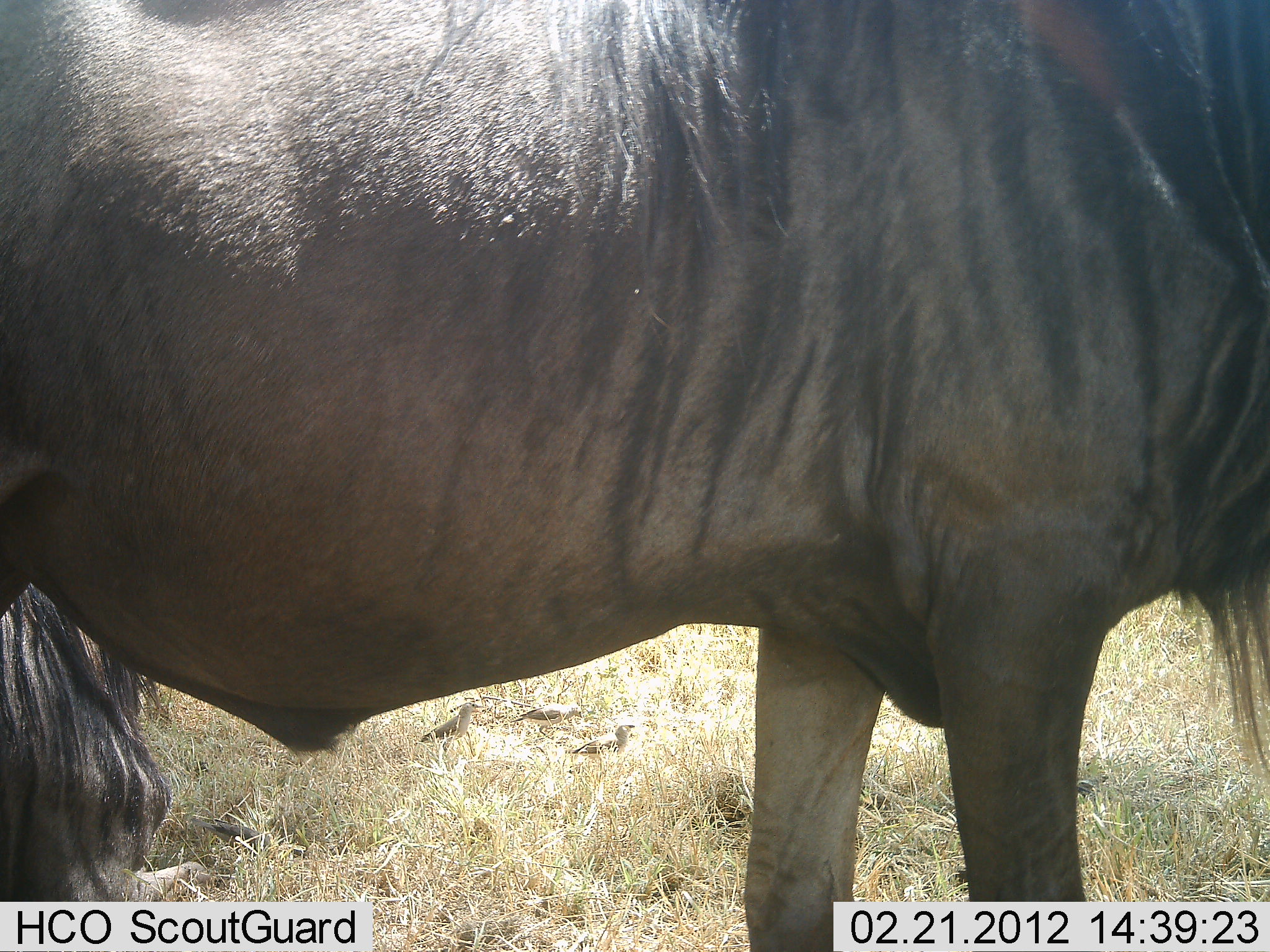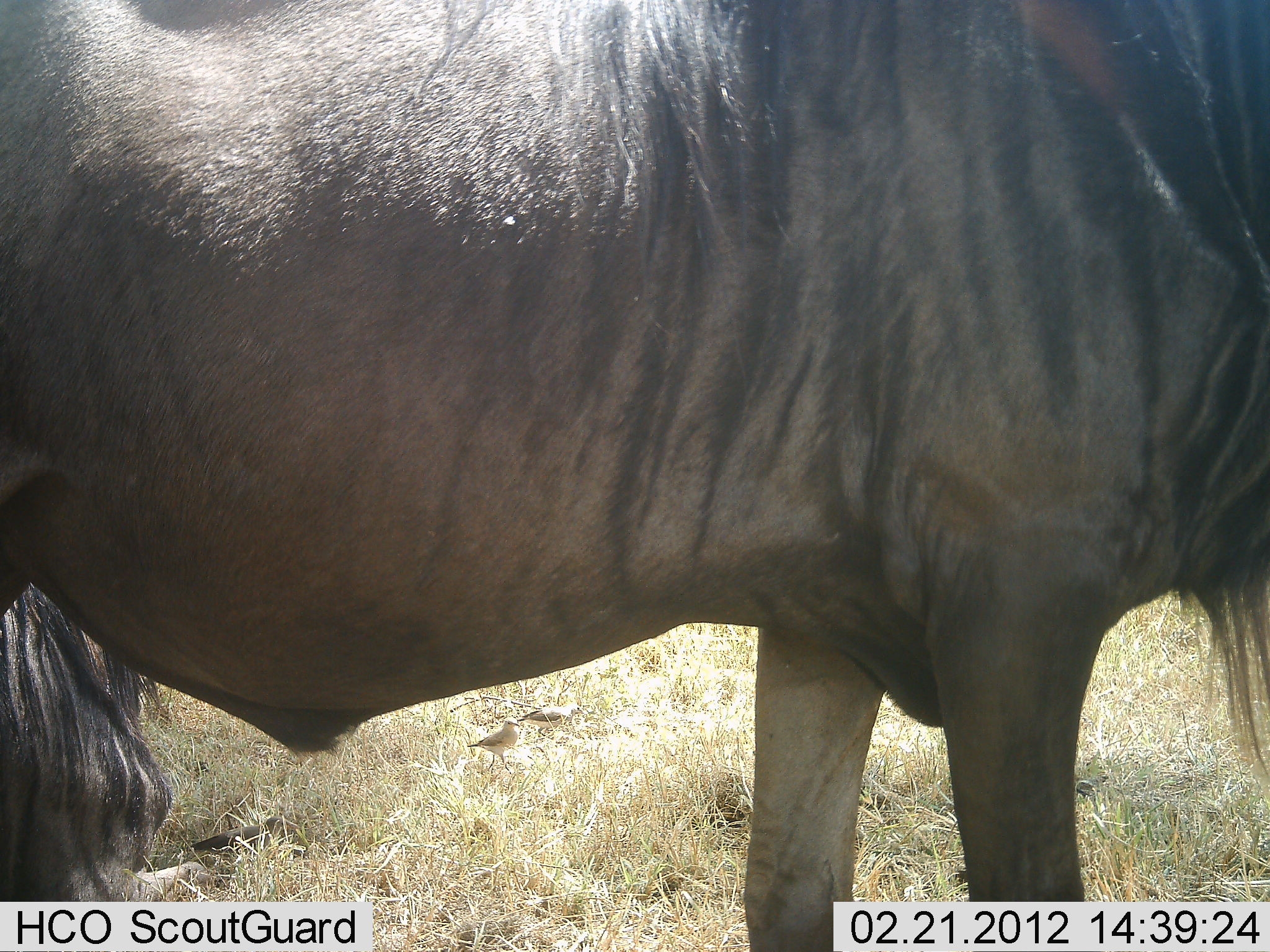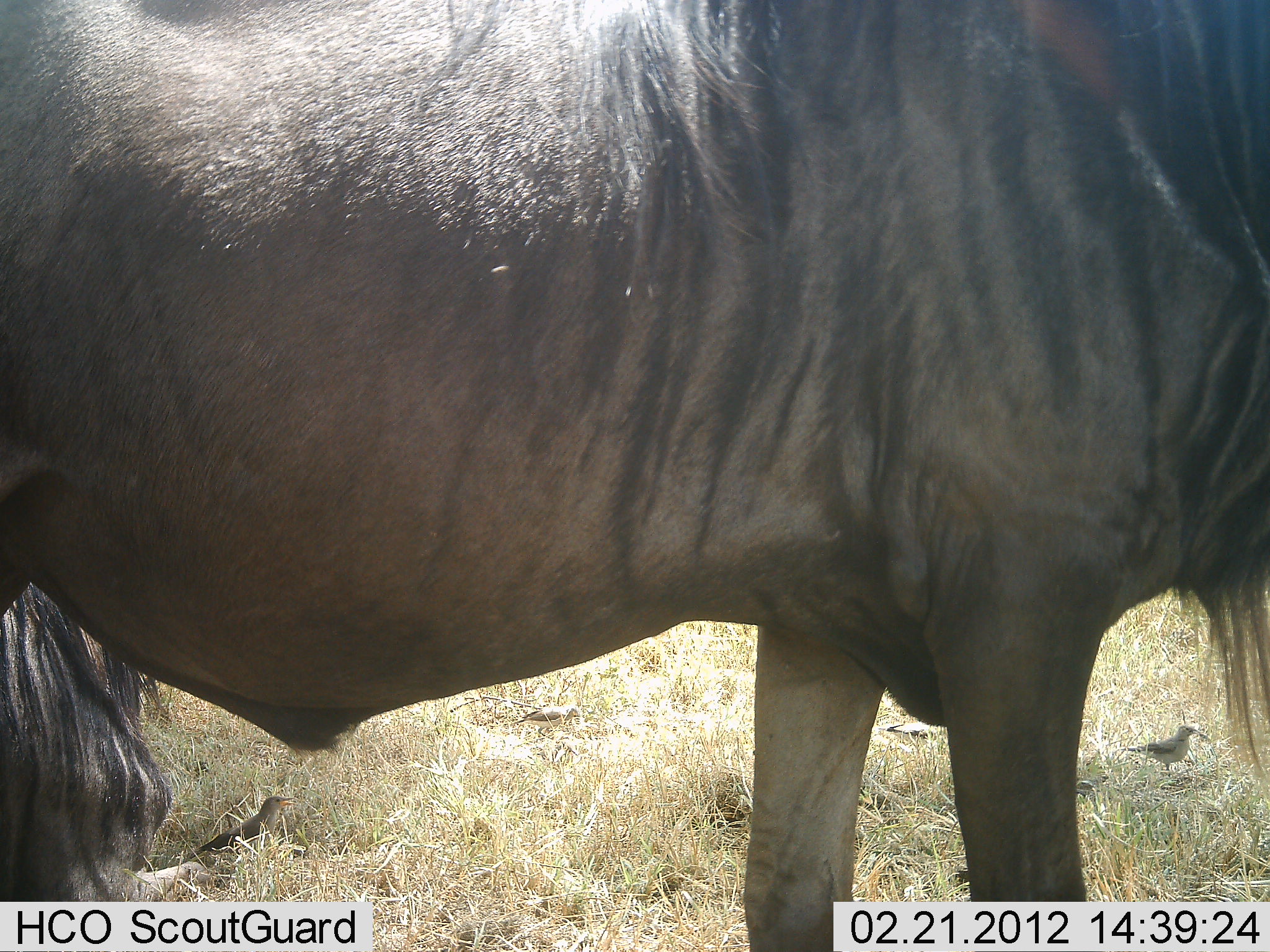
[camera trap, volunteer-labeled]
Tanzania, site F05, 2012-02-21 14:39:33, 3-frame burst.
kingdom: Animalia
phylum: Chordata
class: Aves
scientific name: Aves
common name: bird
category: otherbird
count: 4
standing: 13%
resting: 0%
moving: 87%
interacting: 0%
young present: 0%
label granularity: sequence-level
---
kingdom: Animalia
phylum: Chordata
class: Mammalia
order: Artiodactyla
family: Bovidae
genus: Connochaetes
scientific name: Connochaetes taurinus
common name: blue wildebeest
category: wildebeest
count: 1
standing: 100%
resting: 31%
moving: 0%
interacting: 0%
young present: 0%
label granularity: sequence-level